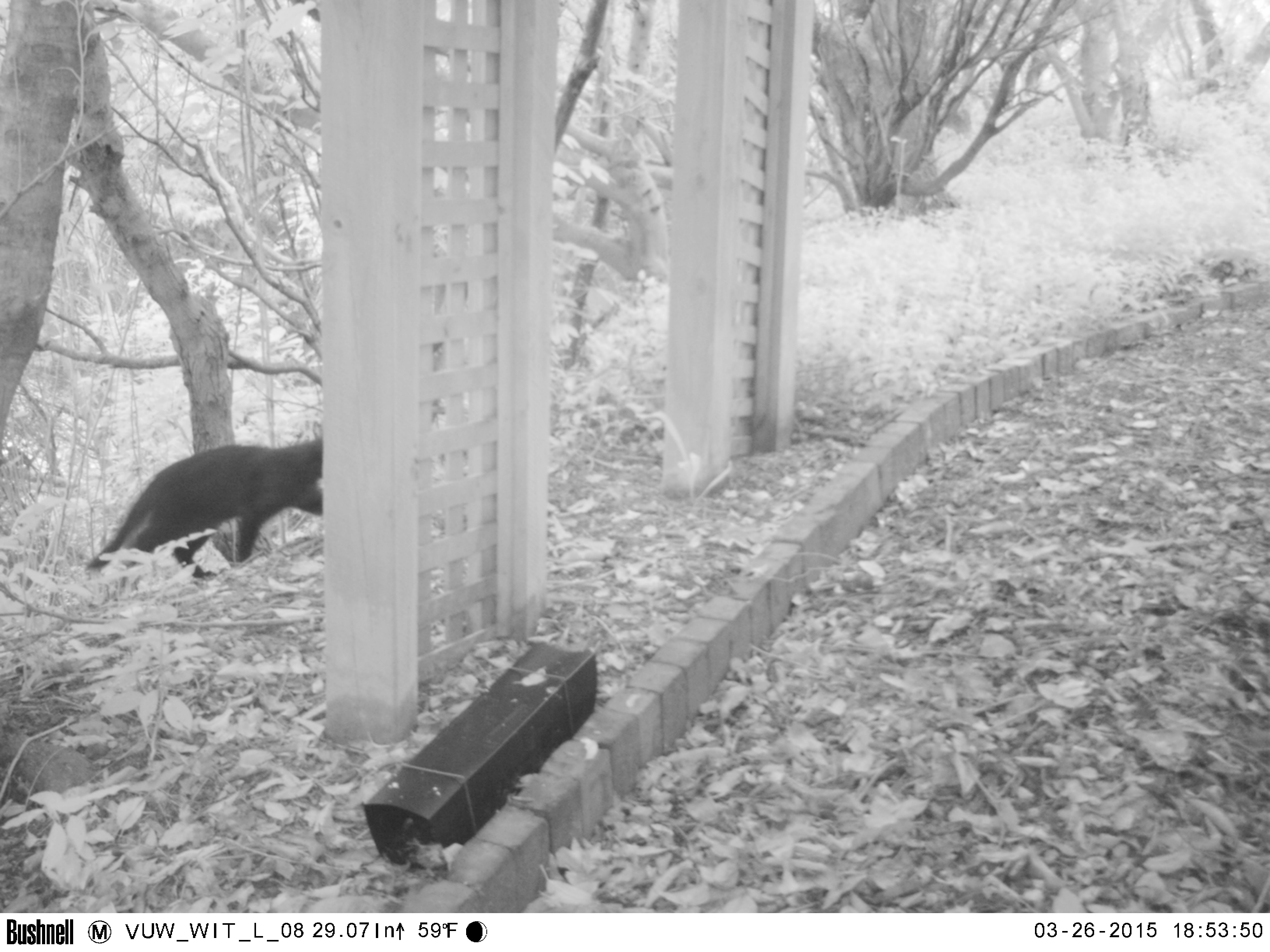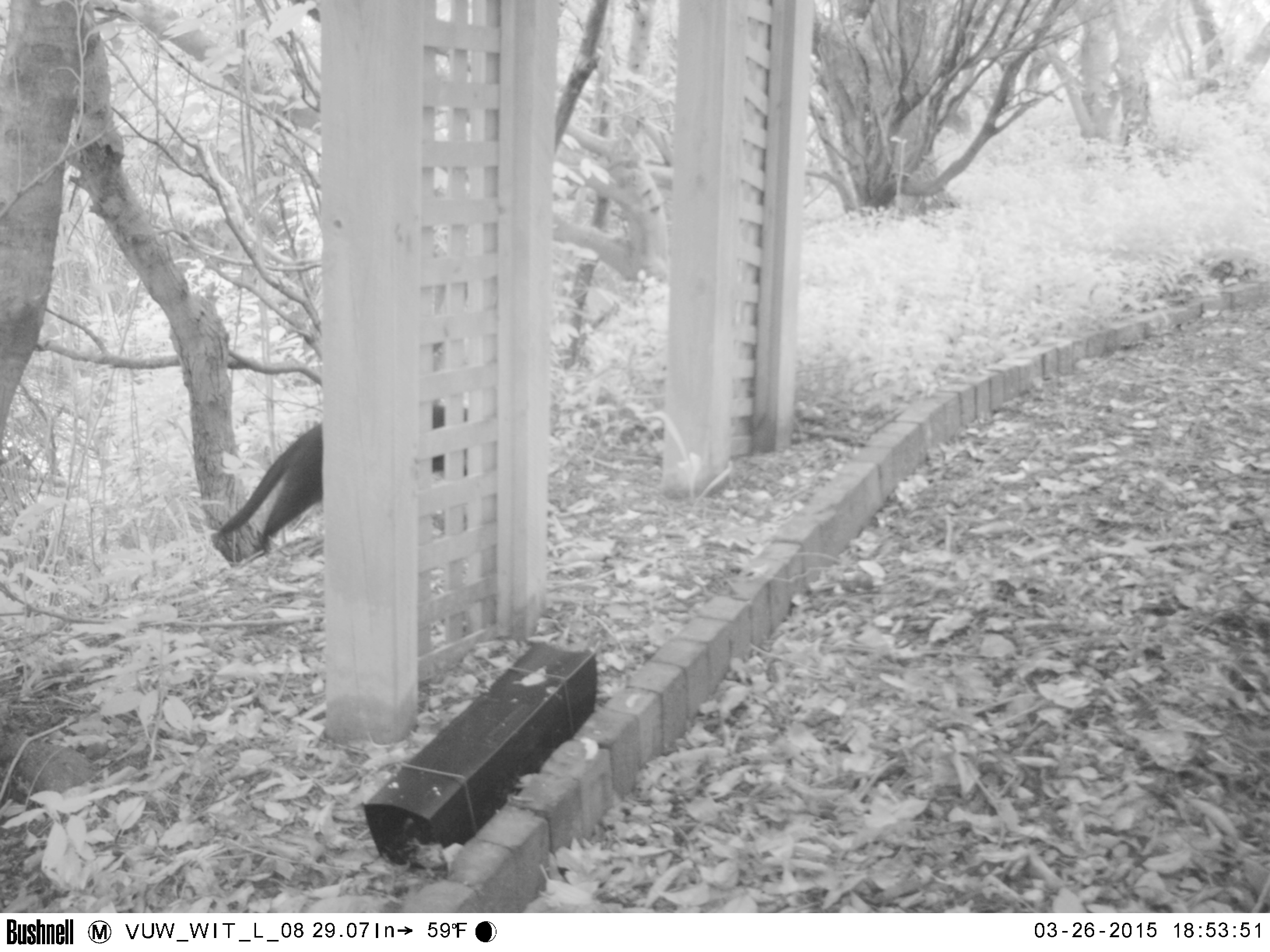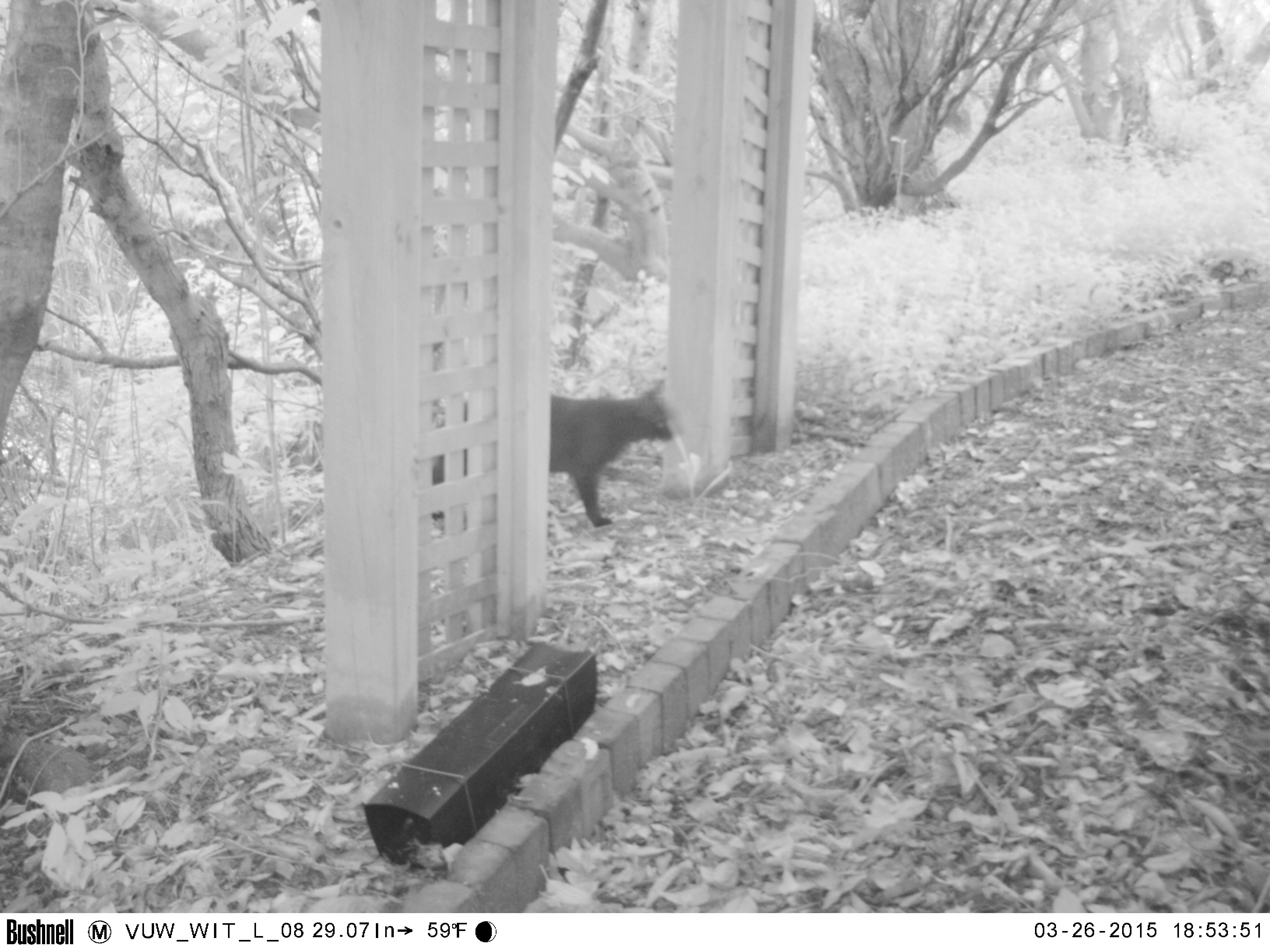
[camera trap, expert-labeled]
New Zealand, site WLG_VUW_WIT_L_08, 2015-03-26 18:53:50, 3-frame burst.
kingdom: Animalia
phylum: Chordata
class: Mammalia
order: Carnivora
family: Felidae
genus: Felis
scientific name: Felis catus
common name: domestic cat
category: cat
Cat (domestic cat) (Felis catus).